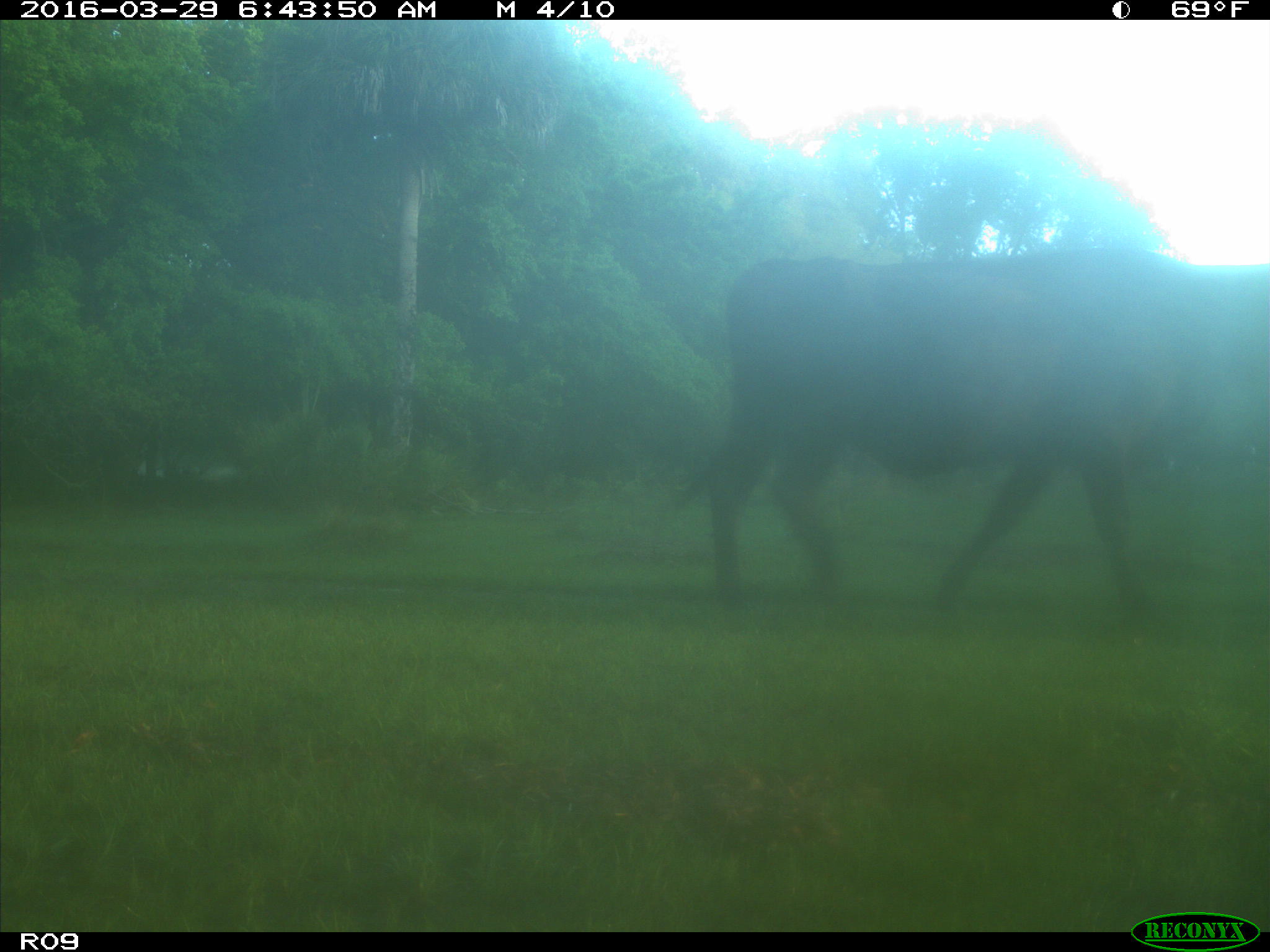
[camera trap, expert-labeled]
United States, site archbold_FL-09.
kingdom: Animalia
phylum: Chordata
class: Mammalia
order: Artiodactyla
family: Bovidae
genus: Bos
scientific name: Bos taurus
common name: domestic cow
Bos taurus (domestic cow).